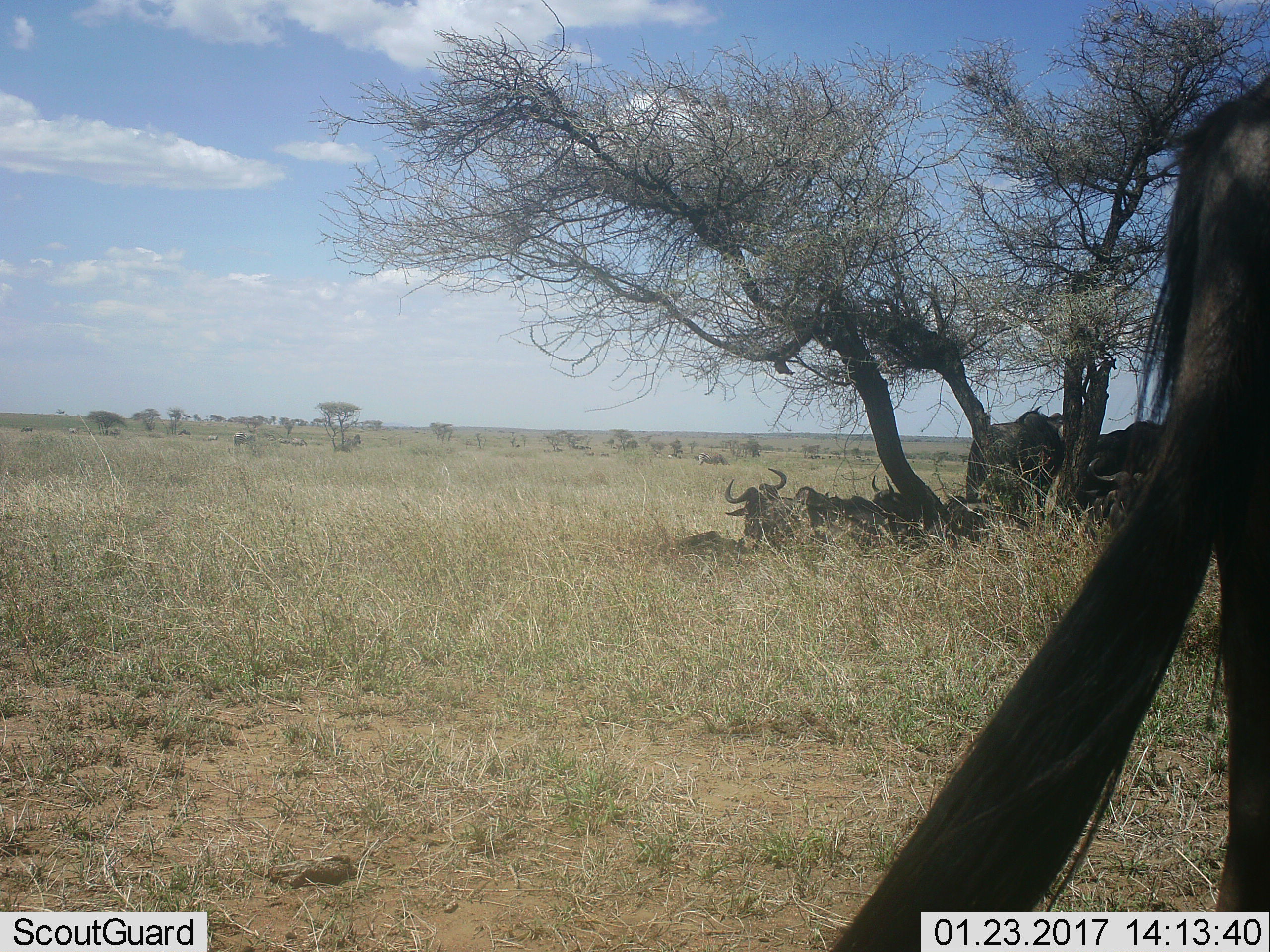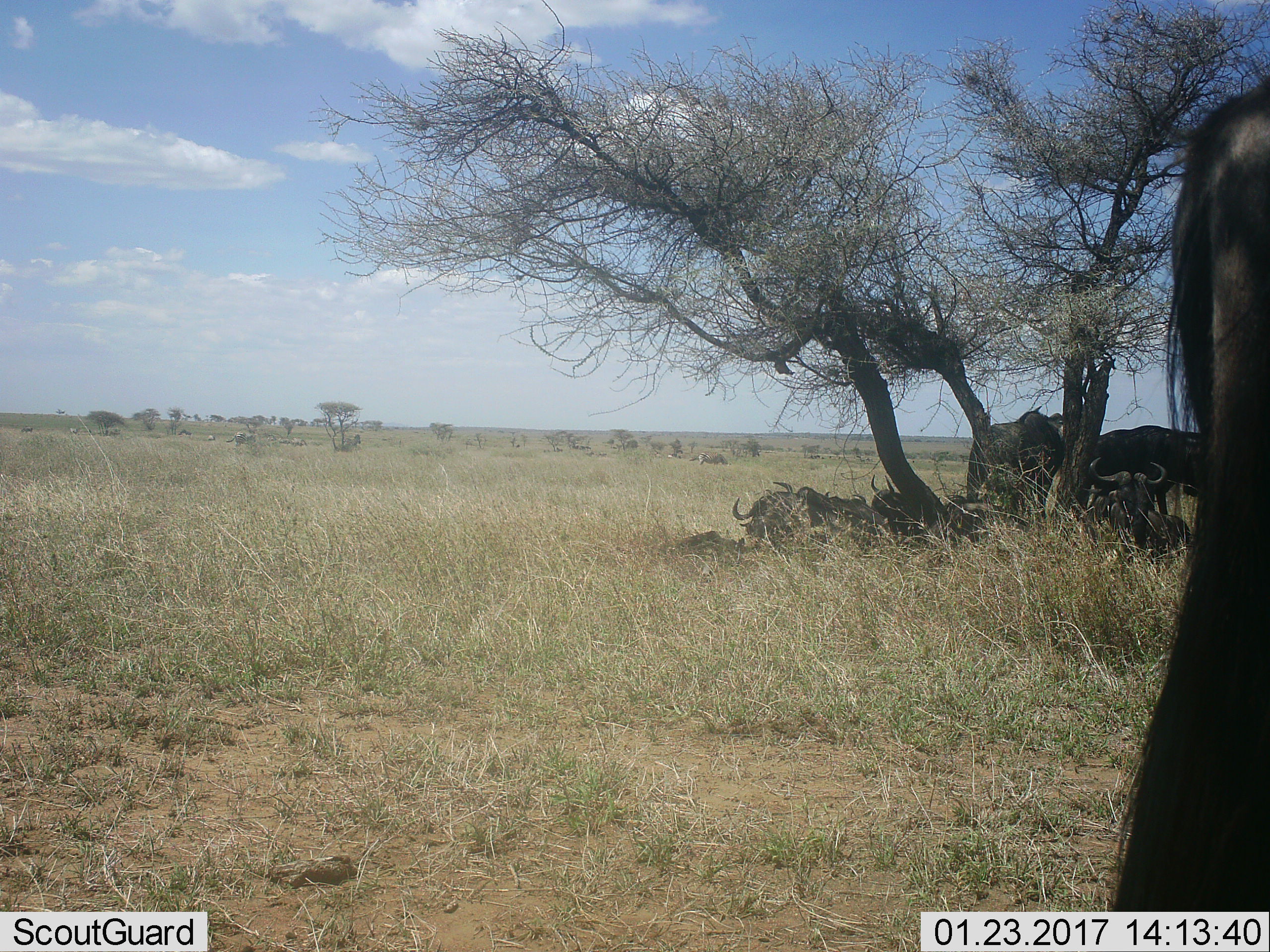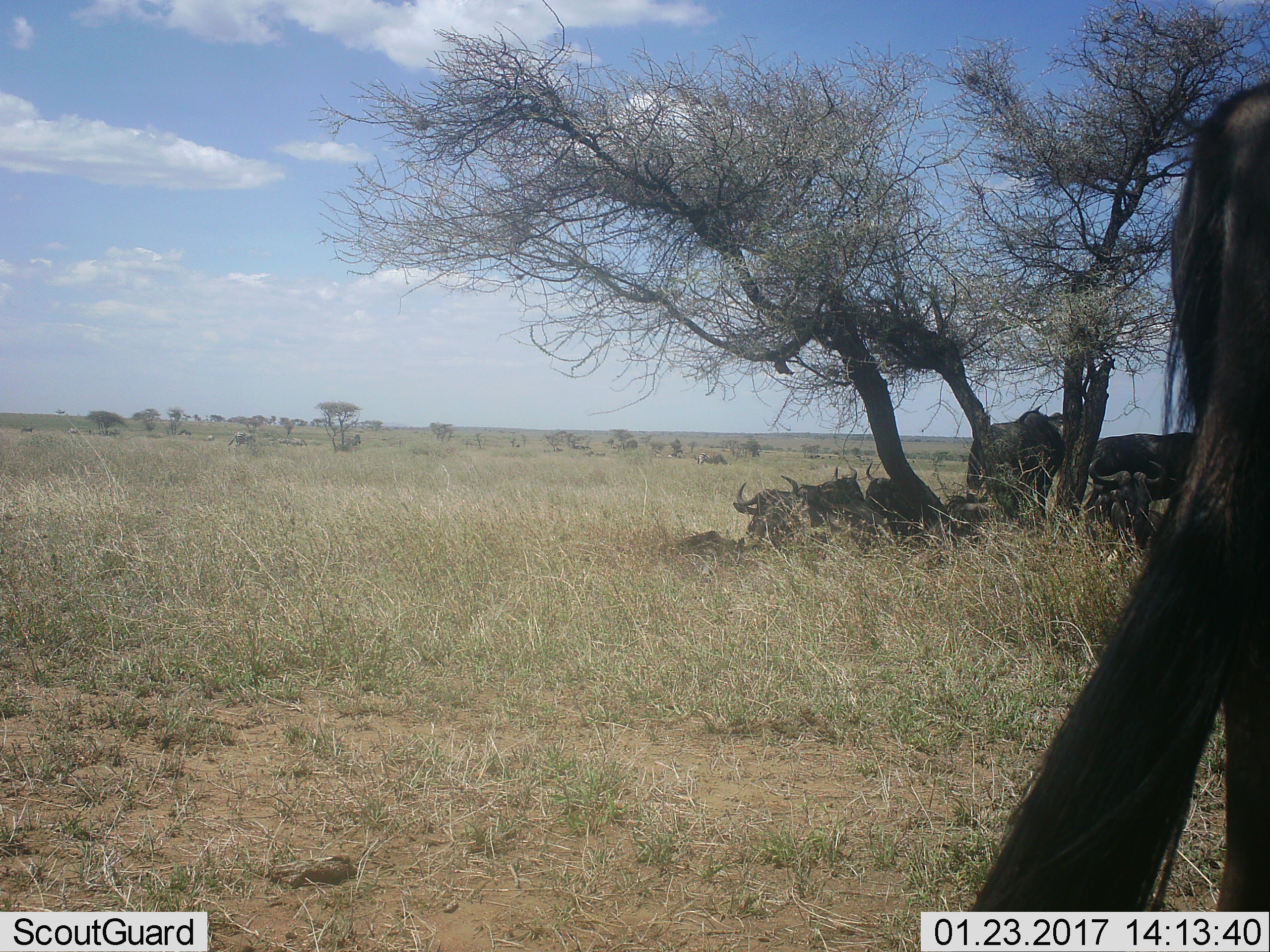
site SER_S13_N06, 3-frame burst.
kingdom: Animalia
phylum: Chordata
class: Mammalia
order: Artiodactyla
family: Bovidae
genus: Connochaetes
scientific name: Connochaetes taurinus taurinus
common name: blue wildebeest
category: wildebeestblue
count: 8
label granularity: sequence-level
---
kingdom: Animalia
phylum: Chordata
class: Mammalia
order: Perissodactyla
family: Equidae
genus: Equus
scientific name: Equus quagga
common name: plains zebra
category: zebraplains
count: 6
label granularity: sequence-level